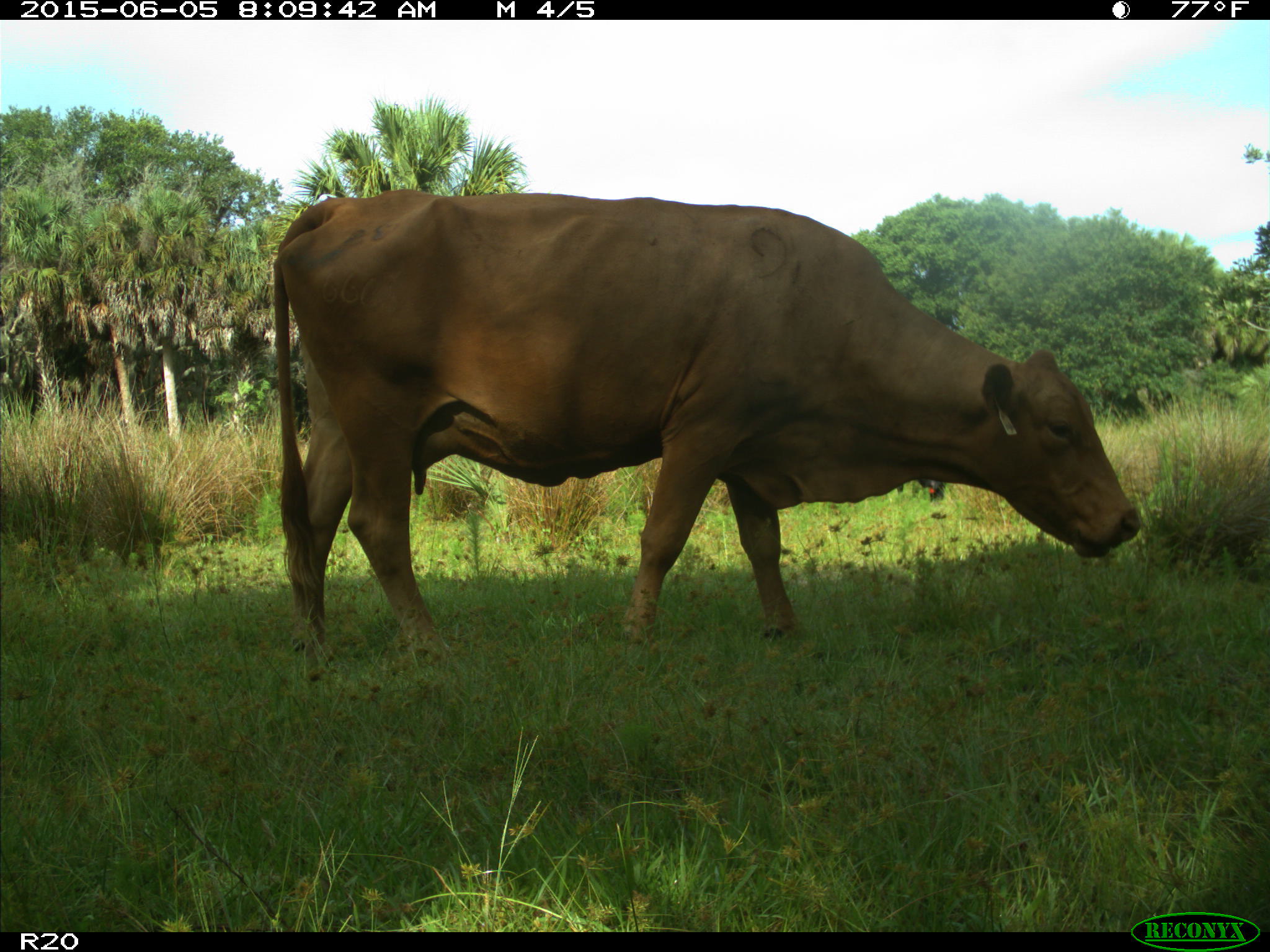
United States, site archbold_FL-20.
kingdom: Animalia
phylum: Chordata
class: Mammalia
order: Artiodactyla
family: Bovidae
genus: Bos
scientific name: Bos taurus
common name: domestic cow